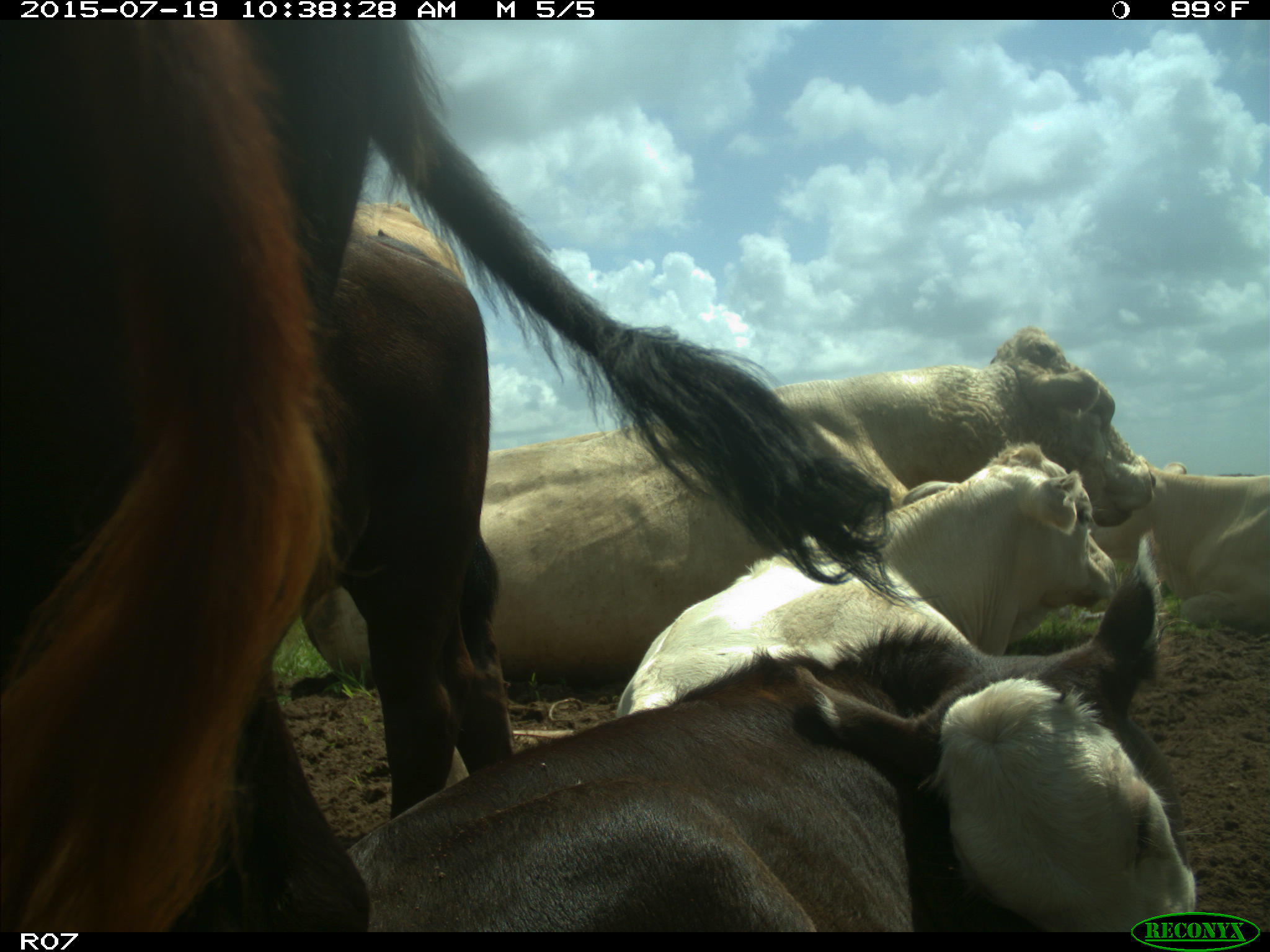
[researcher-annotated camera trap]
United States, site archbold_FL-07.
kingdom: Animalia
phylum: Chordata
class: Mammalia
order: Artiodactyla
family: Bovidae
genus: Bos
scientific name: Bos taurus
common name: domestic cow